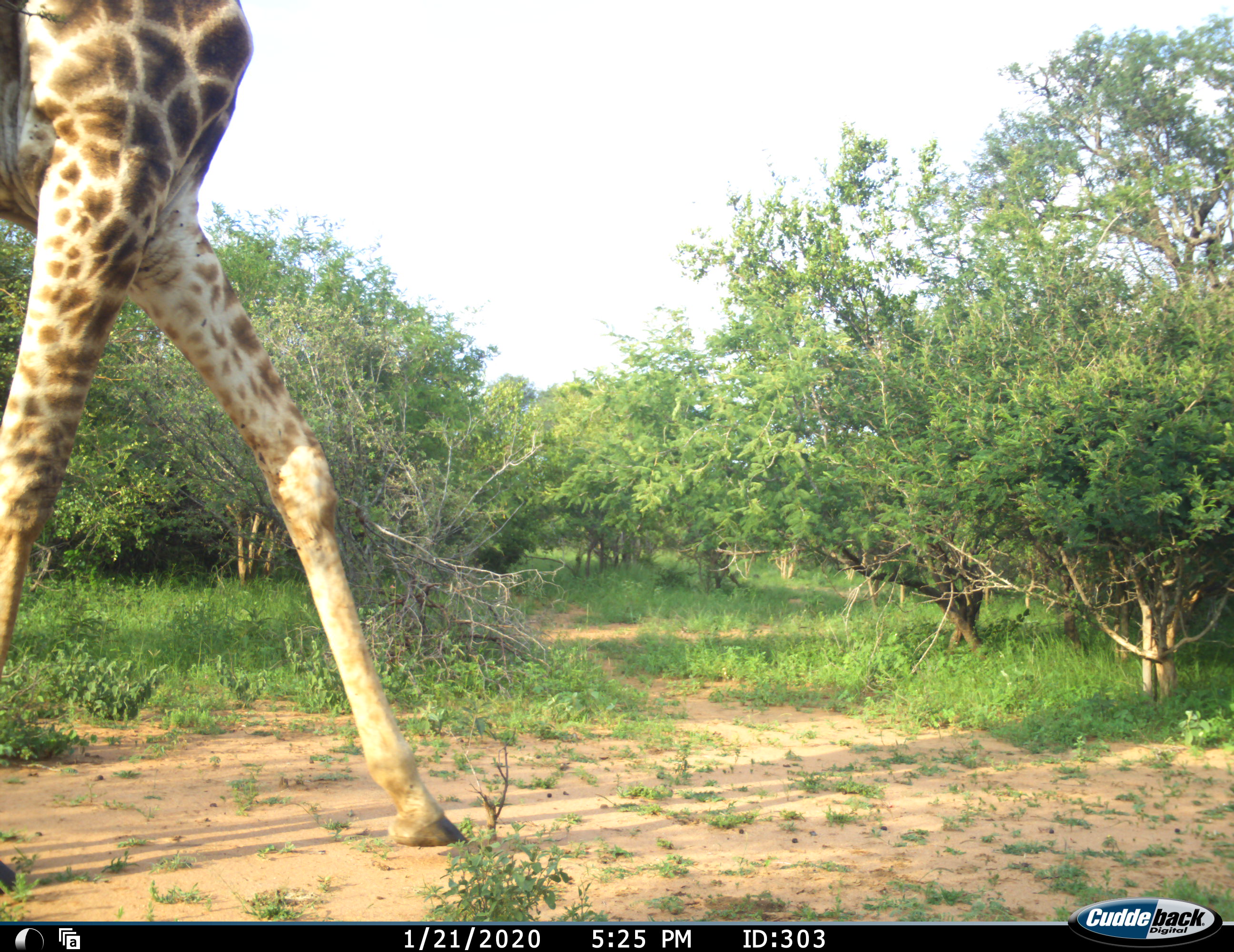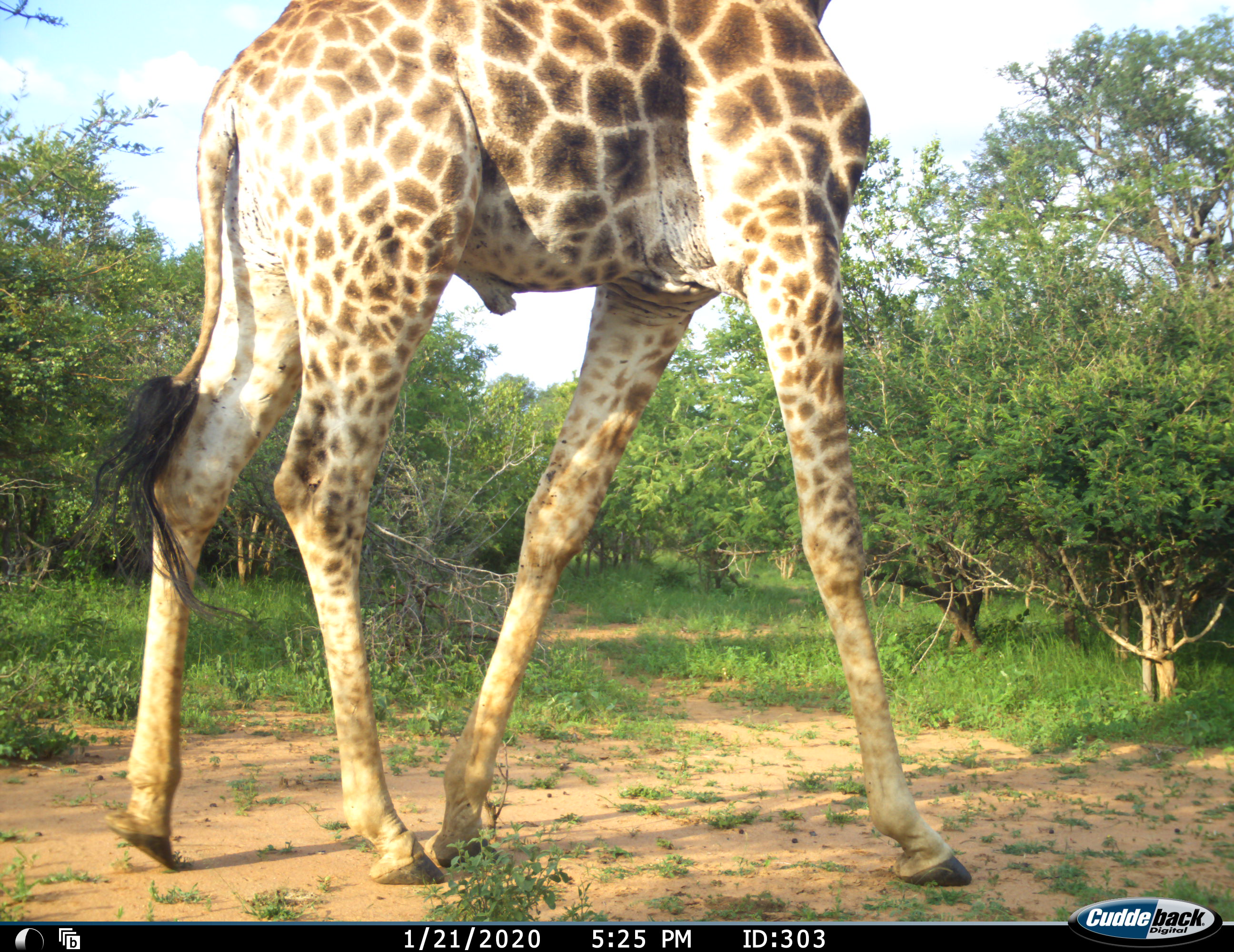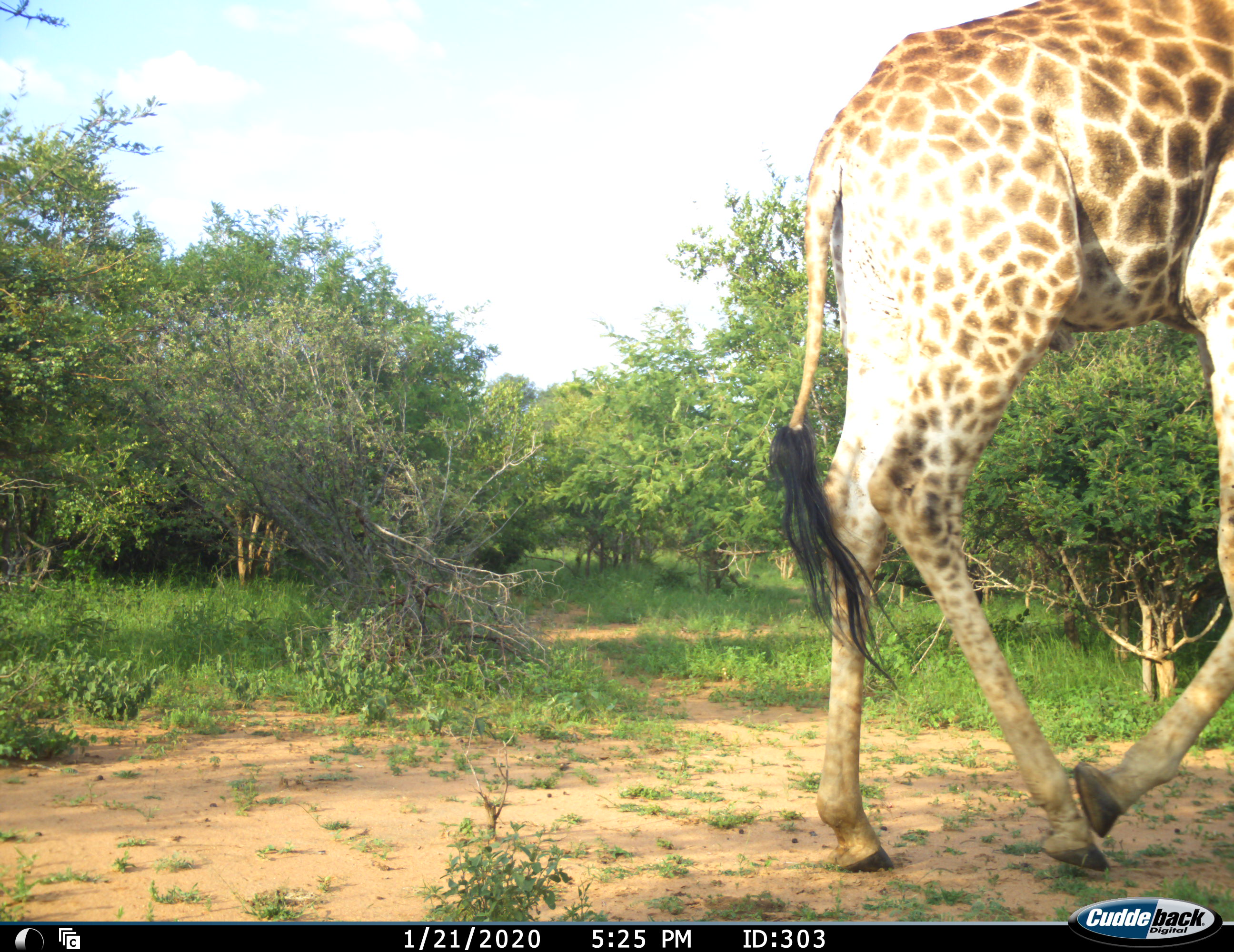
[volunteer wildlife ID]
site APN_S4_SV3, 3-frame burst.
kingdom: Animalia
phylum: Chordata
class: Mammalia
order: Artiodactyla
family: Giraffidae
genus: Giraffa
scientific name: Giraffa camelopardalis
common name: giraffe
Giraffe (Giraffa camelopardalis), count 1. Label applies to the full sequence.